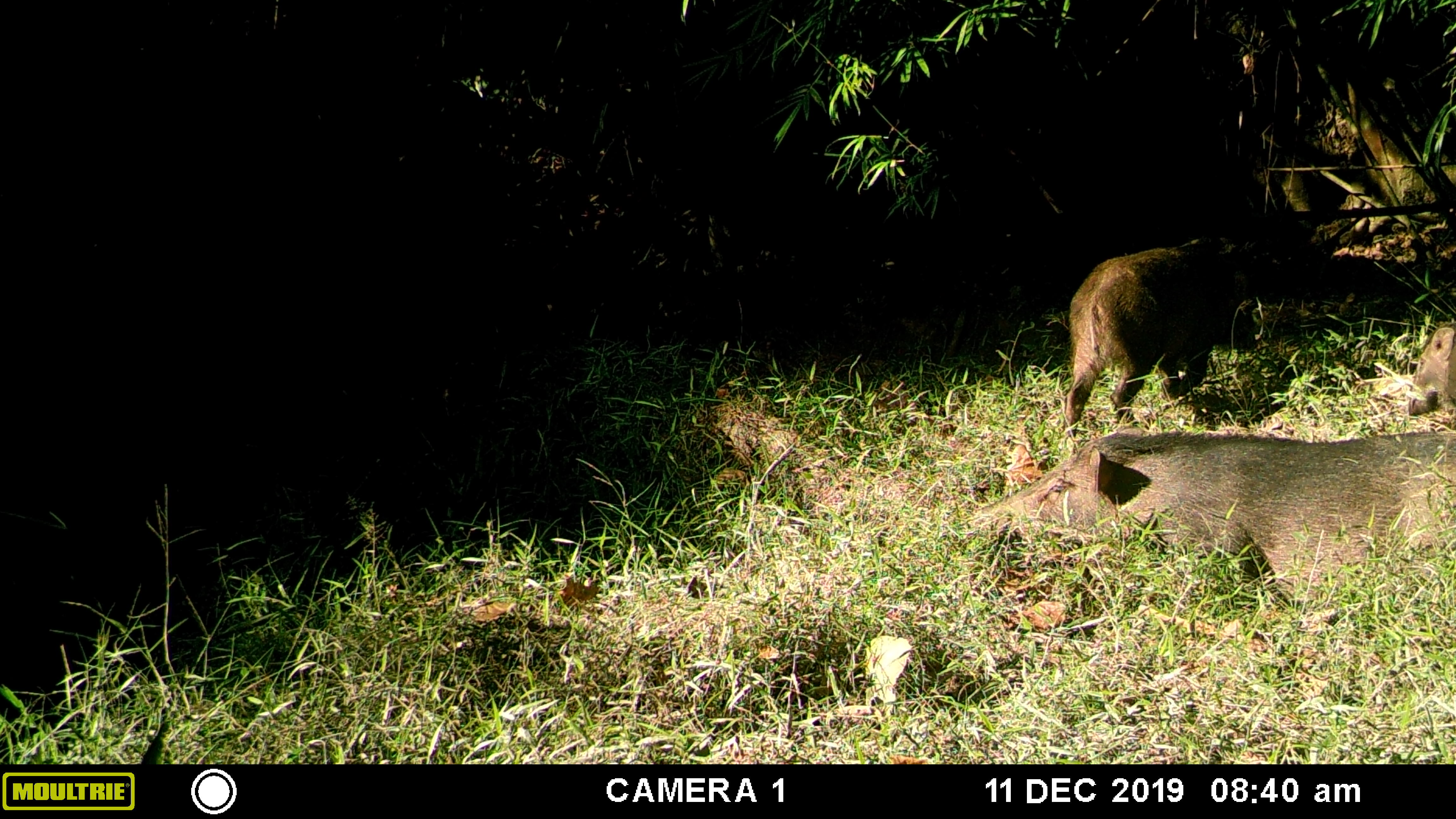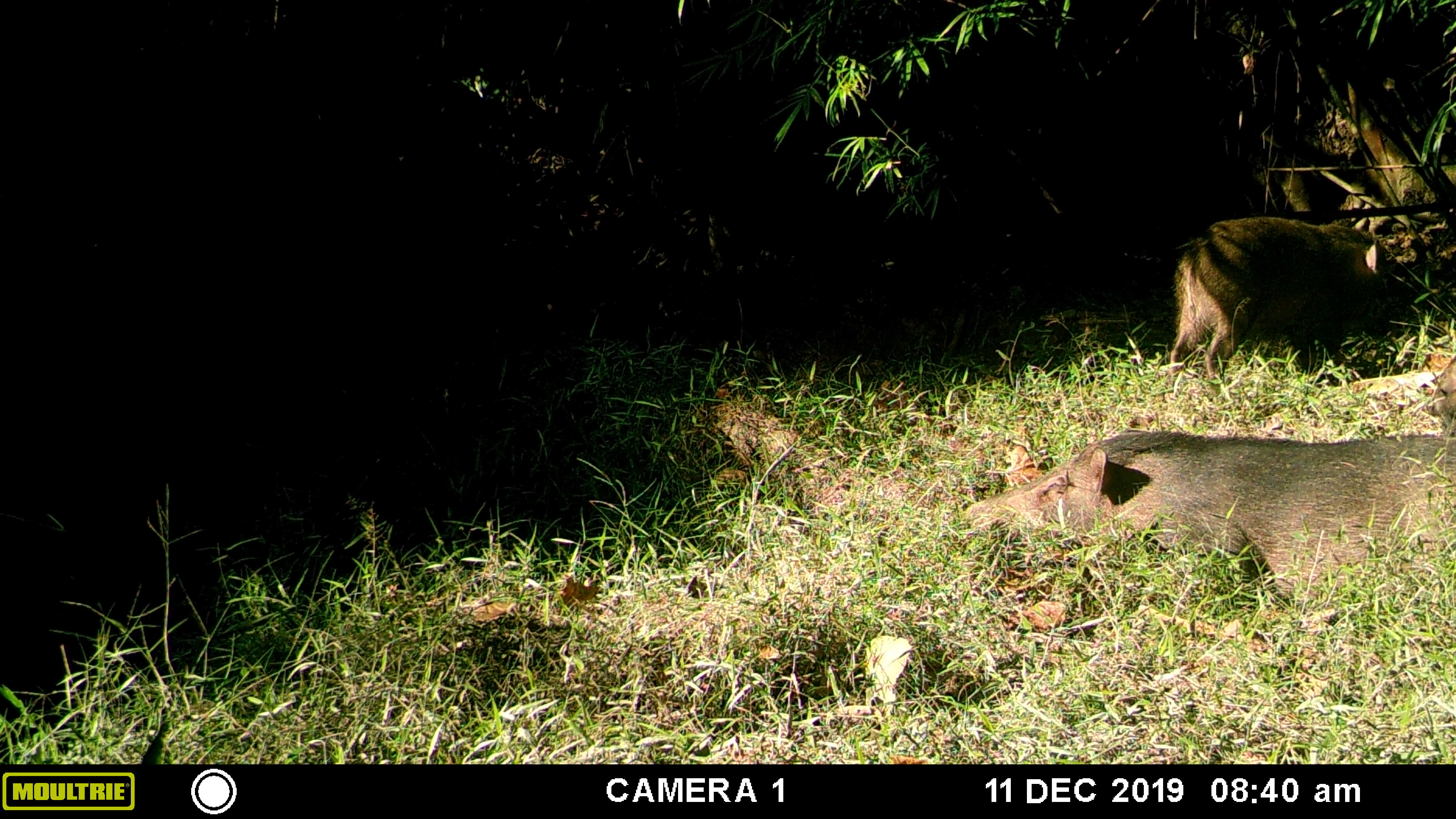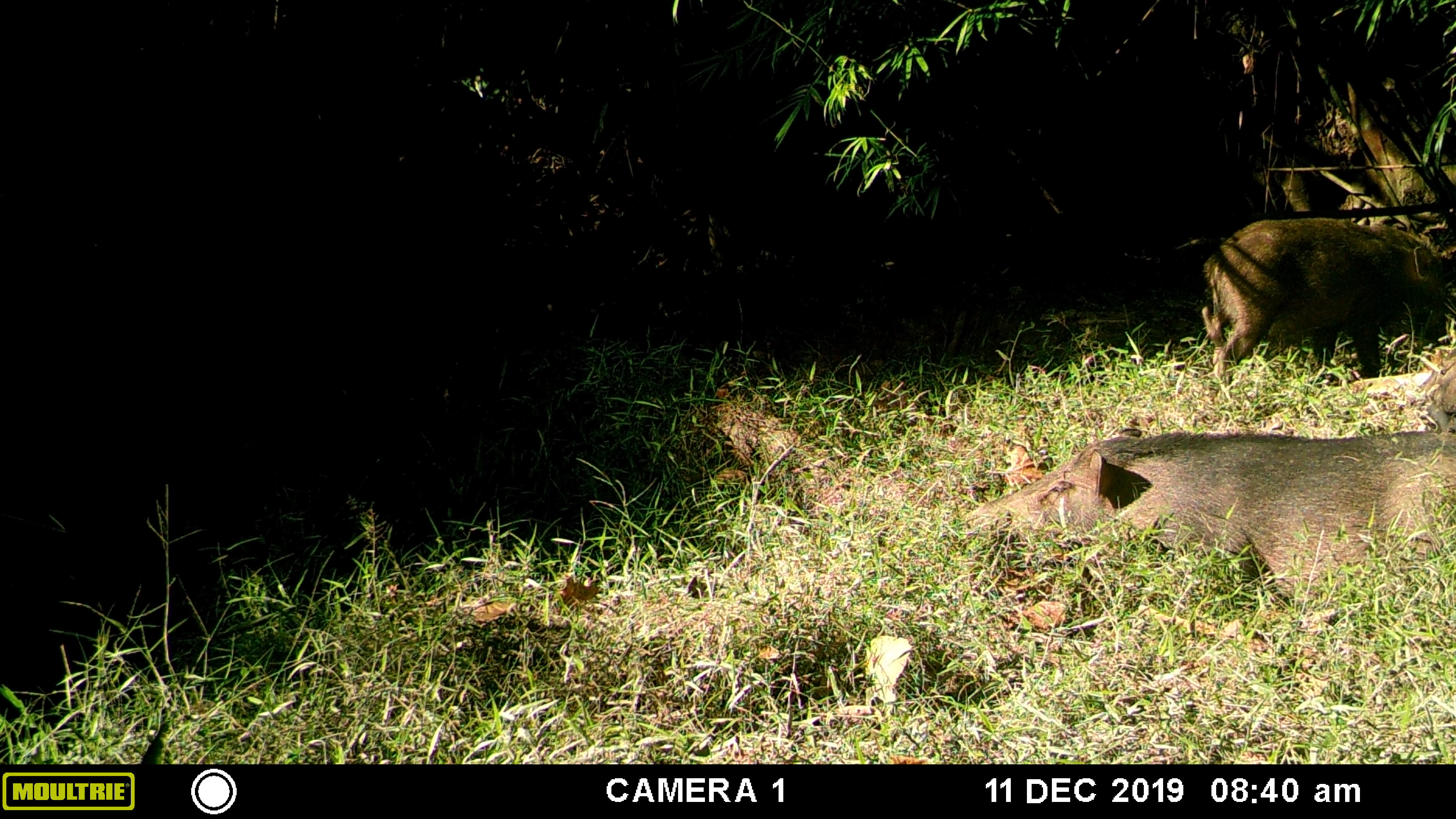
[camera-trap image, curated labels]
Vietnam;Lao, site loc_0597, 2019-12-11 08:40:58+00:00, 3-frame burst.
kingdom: Animalia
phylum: Chordata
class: Mammalia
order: Artiodactyla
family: Suidae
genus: Sus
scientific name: Sus scrofa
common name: eurasian wild pig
Eurasian wild pig (Sus scrofa). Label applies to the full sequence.